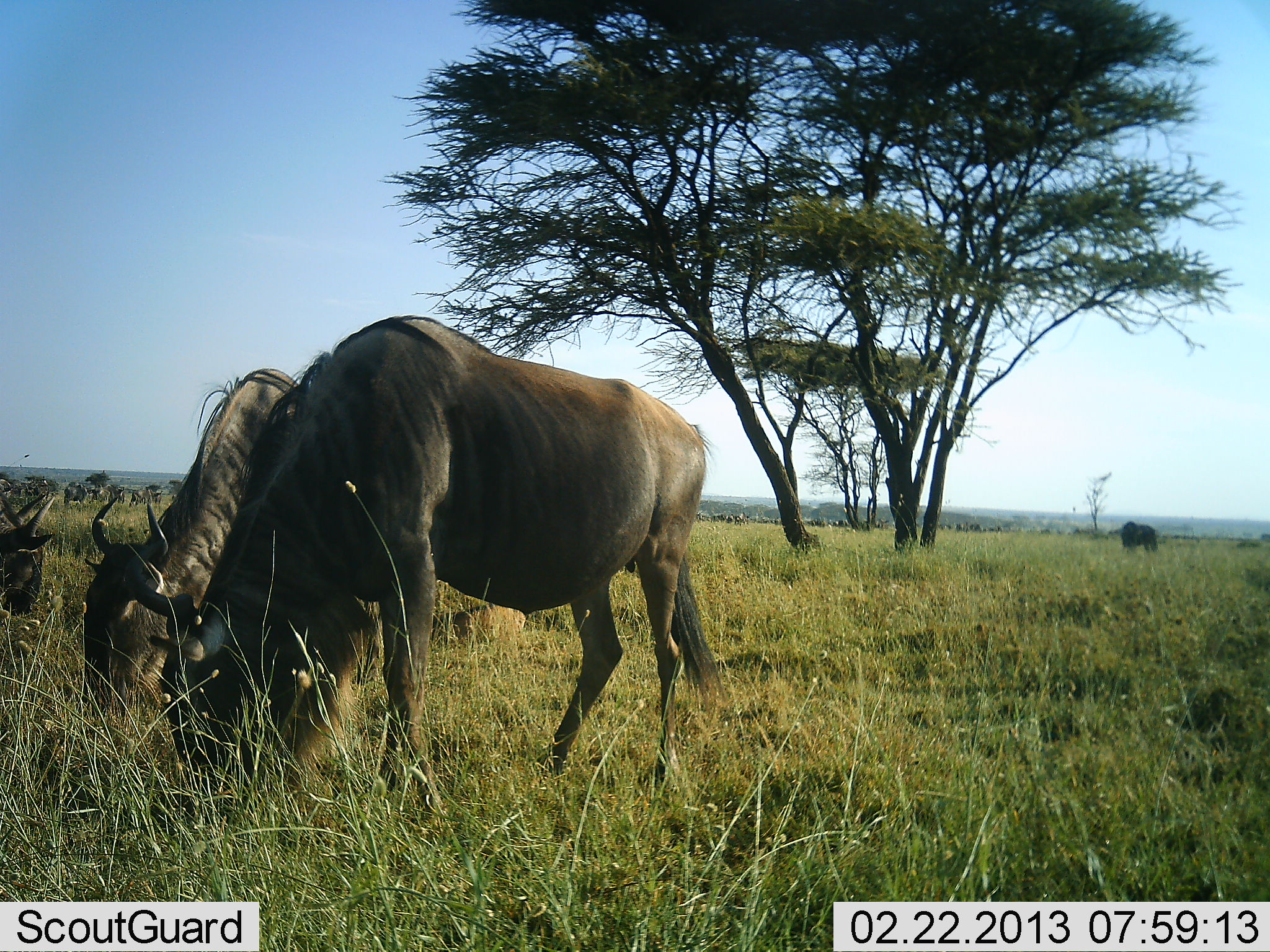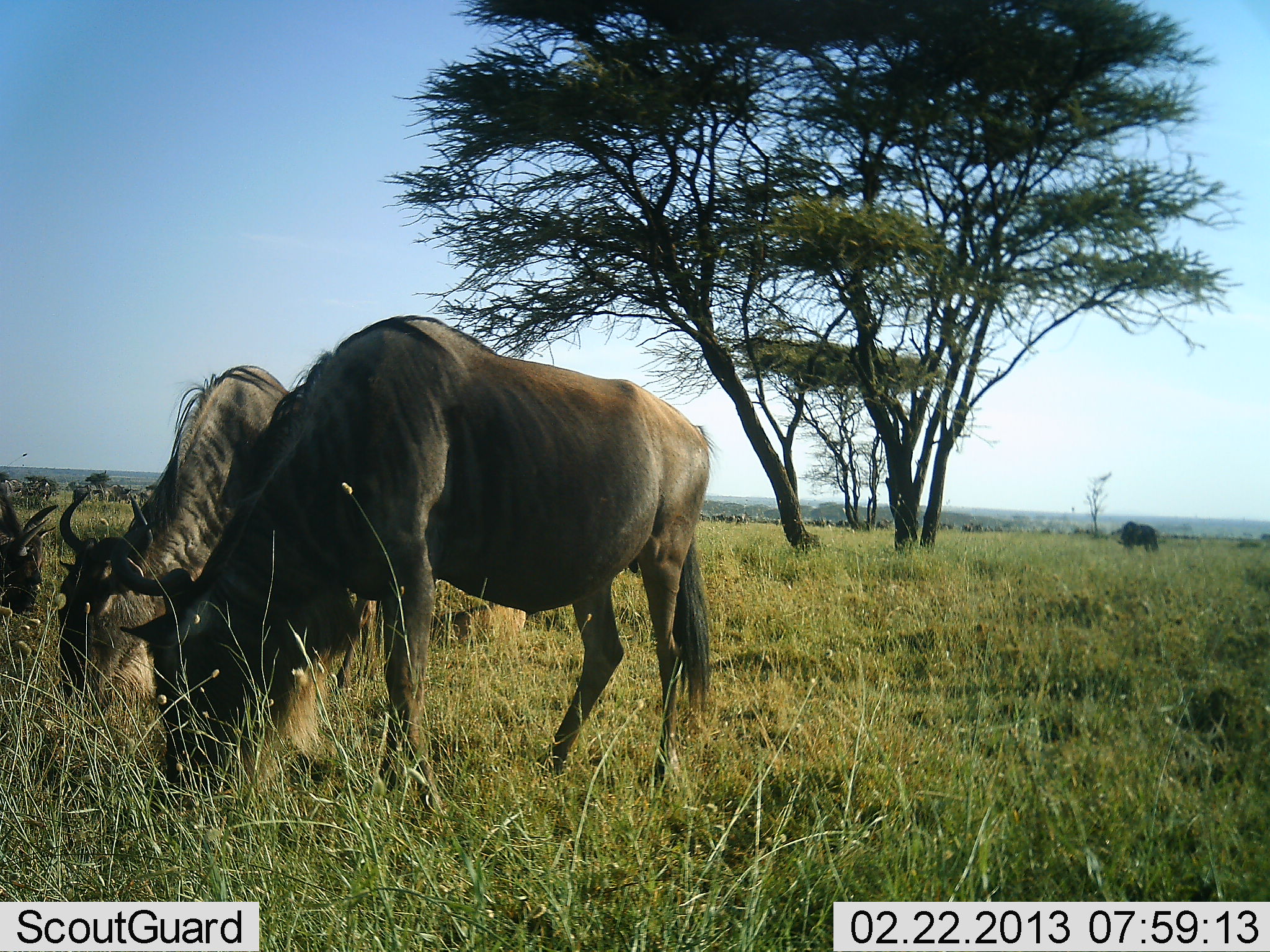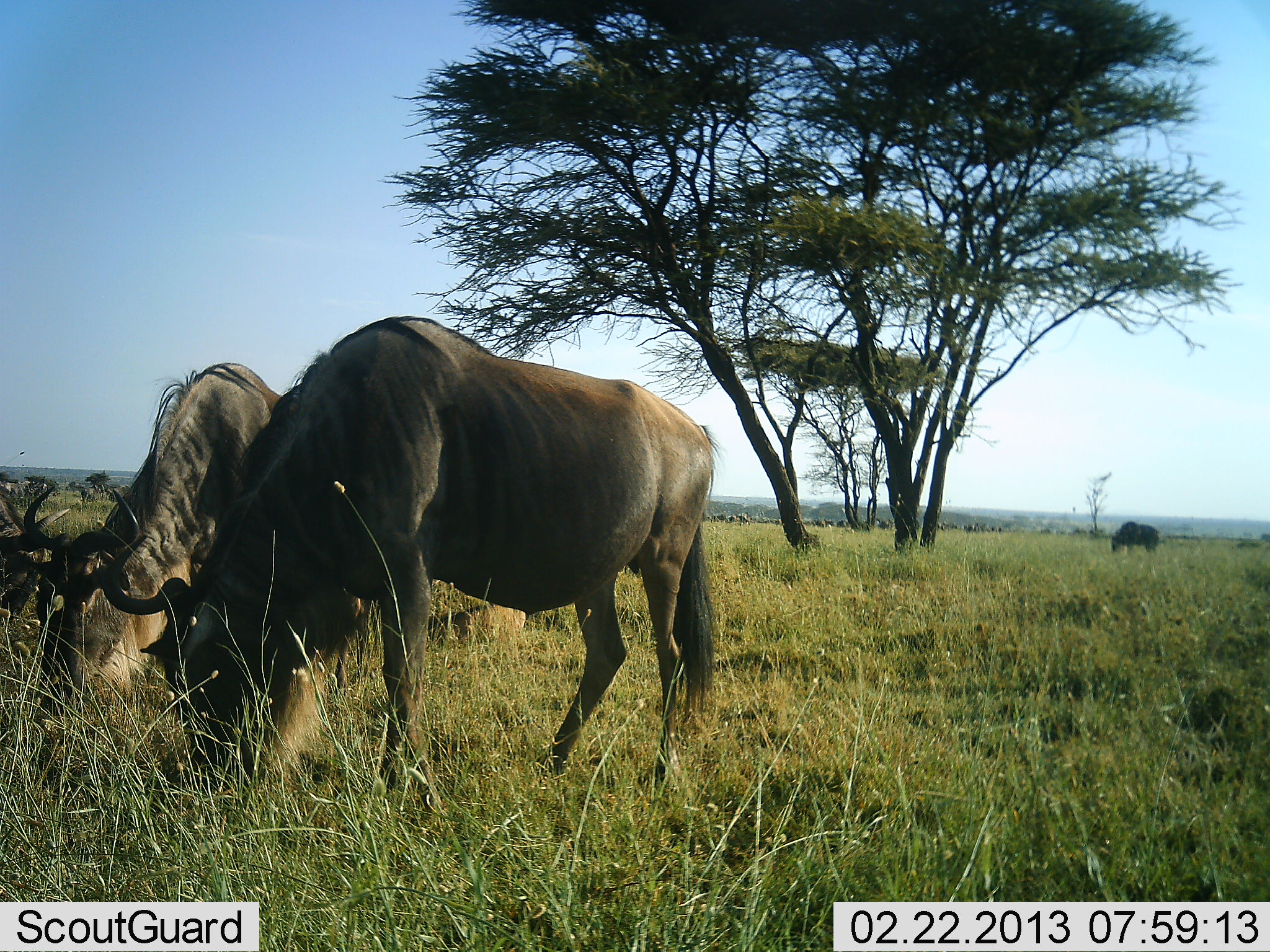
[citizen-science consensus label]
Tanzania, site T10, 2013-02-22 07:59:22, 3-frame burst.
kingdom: Animalia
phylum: Chordata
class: Mammalia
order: Artiodactyla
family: Bovidae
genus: Connochaetes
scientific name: Connochaetes taurinus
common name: blue wildebeest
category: wildebeest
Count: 4.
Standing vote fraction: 17%.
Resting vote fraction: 6%.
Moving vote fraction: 11%.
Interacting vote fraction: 0%.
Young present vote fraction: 0%.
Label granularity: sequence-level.